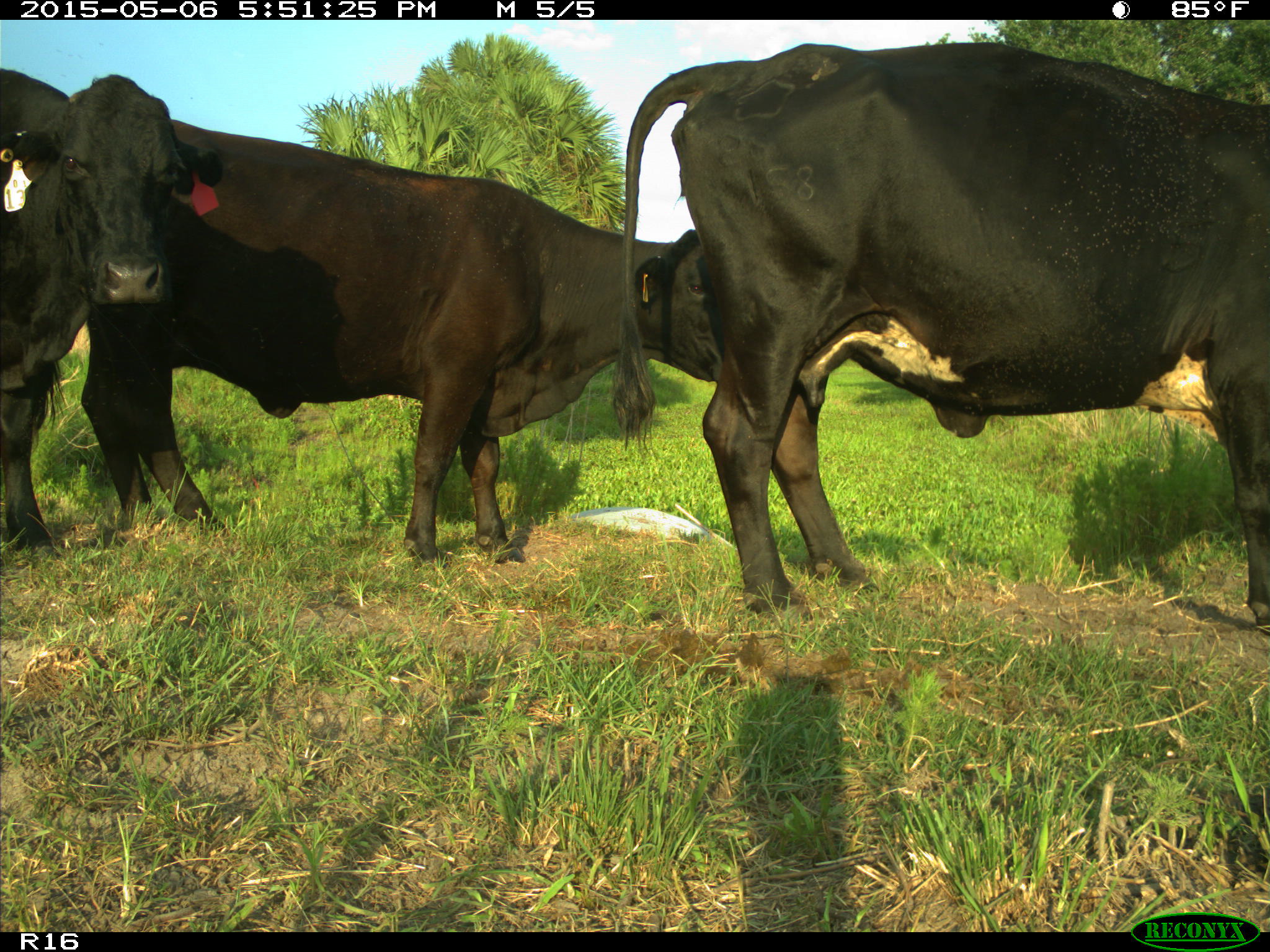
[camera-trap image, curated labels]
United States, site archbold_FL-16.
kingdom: Animalia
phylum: Chordata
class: Mammalia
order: Artiodactyla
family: Bovidae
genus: Bos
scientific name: Bos taurus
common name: domestic cow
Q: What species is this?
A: Bos taurus (domestic cow).